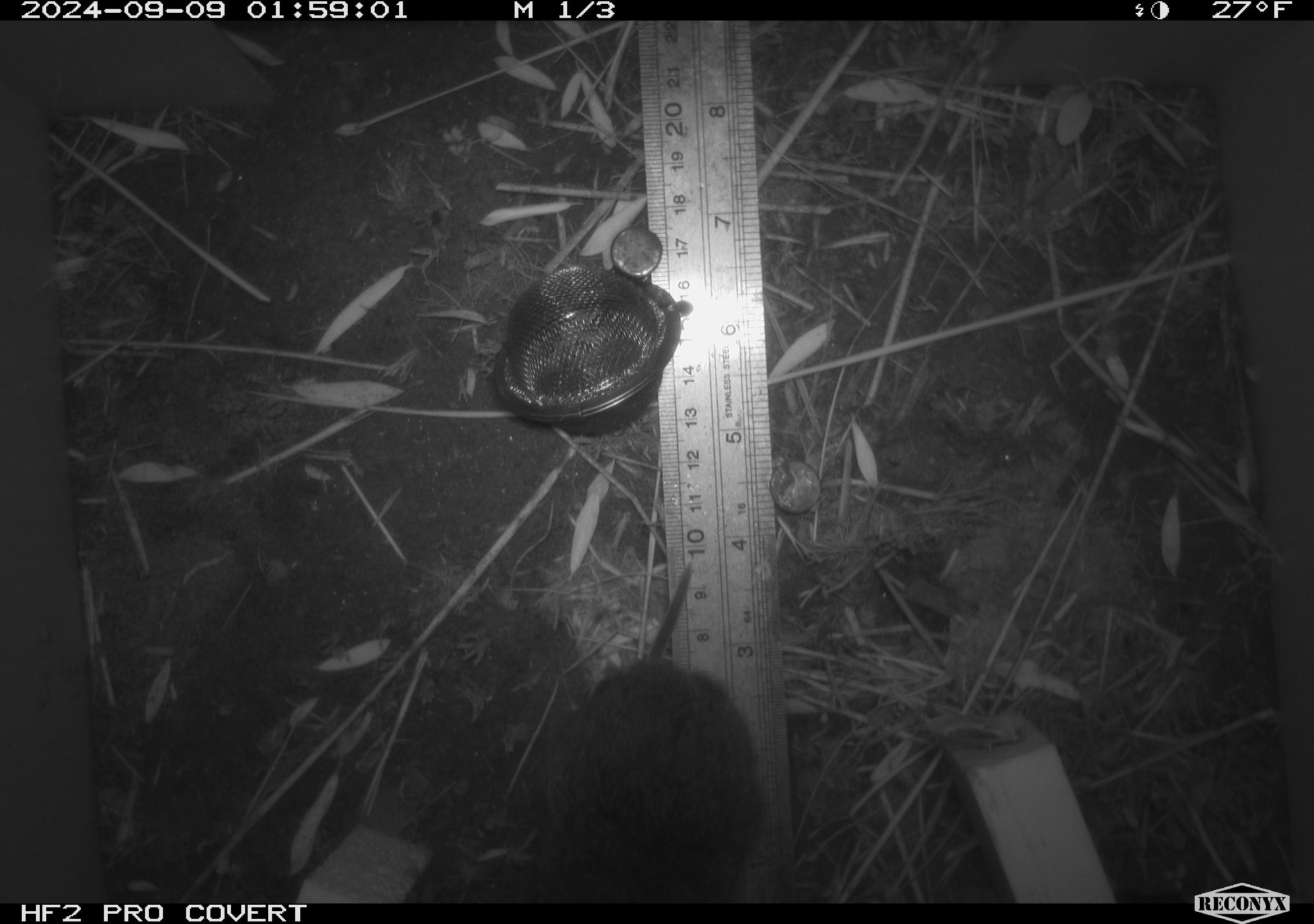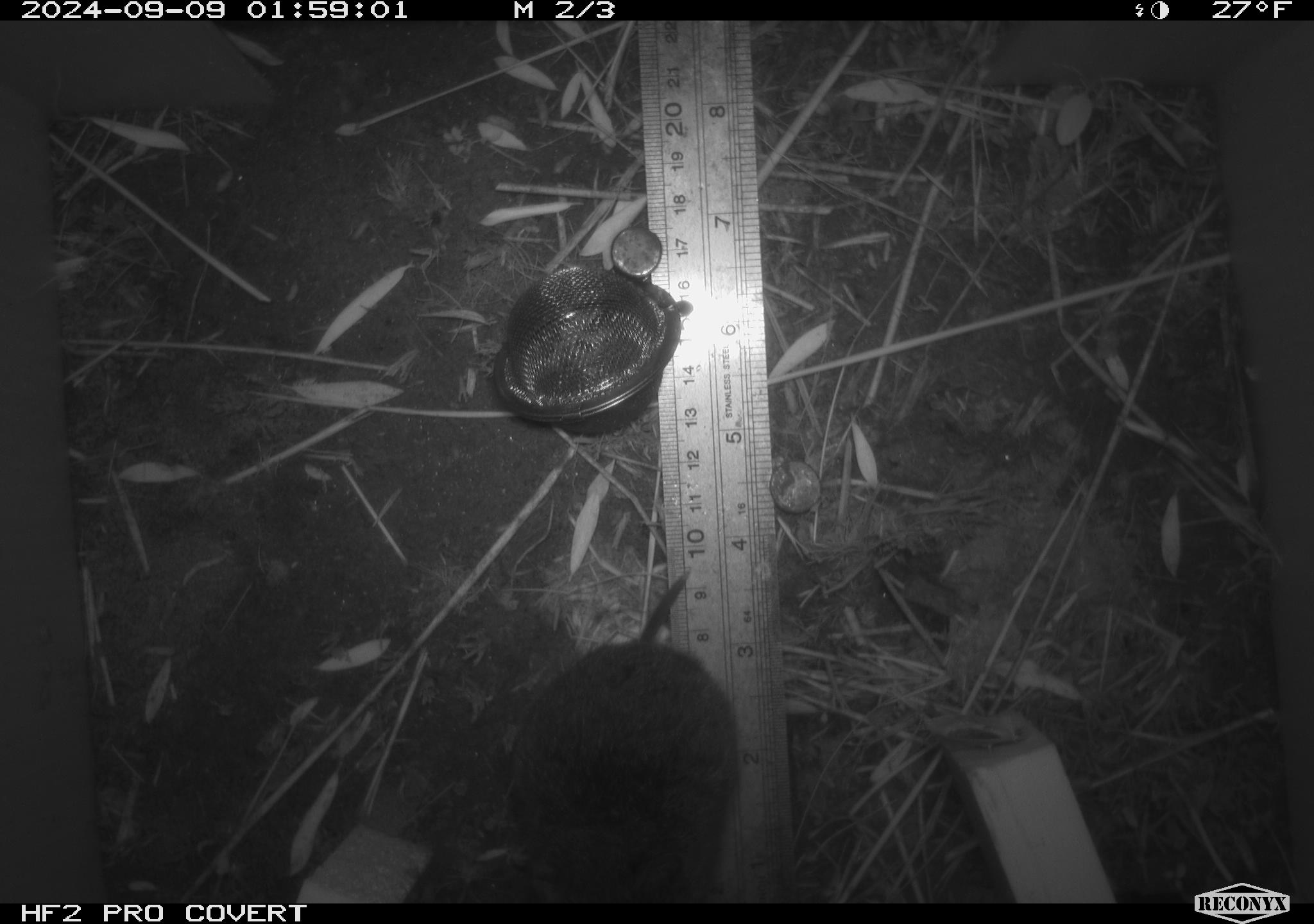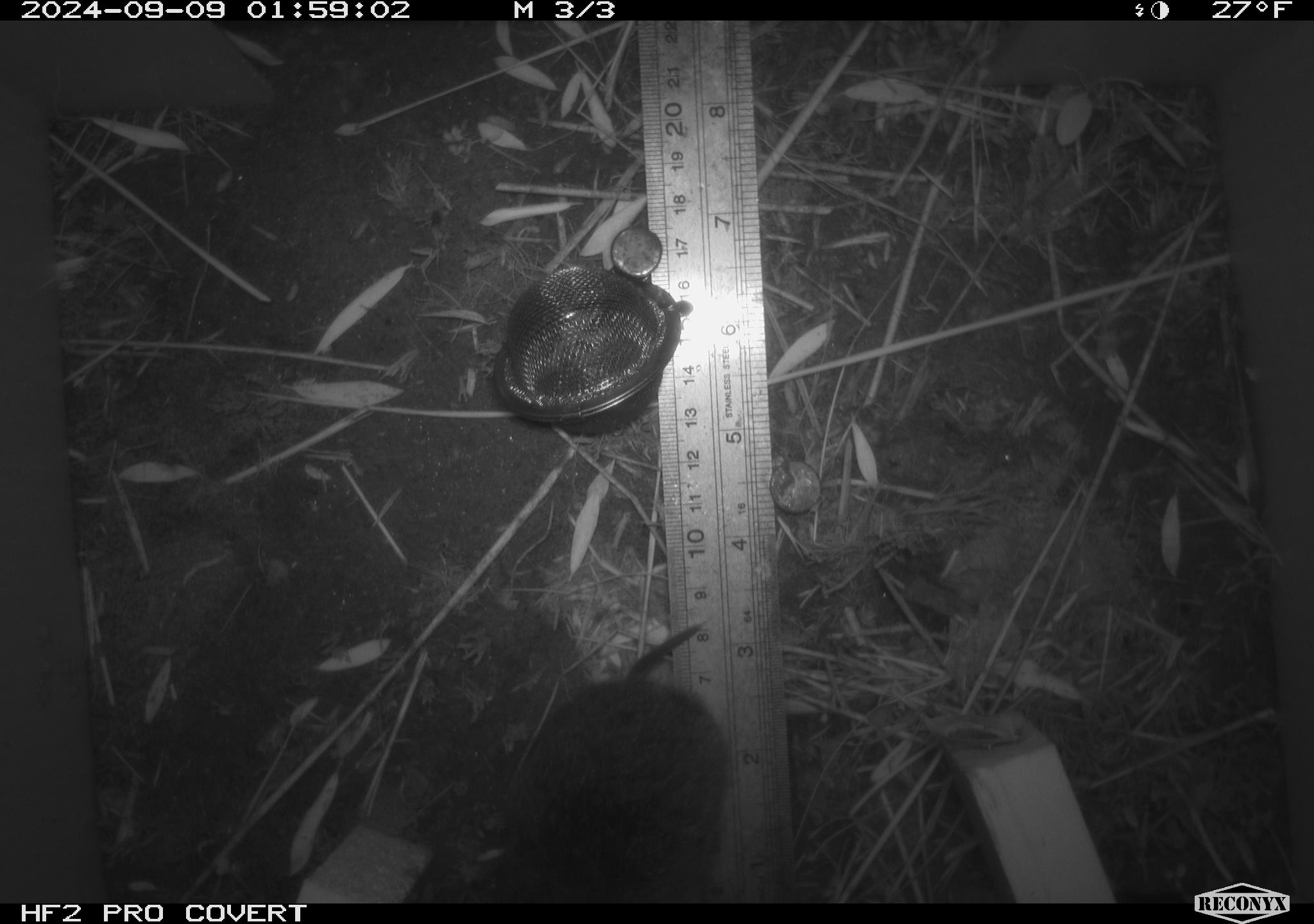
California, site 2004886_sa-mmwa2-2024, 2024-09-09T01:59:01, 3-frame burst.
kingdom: Animalia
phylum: Chordata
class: Mammalia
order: Rodentia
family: Cricetidae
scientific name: Arvicolinae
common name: voles, lemmings, and muskrats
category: arvicolinae subfamily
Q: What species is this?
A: Arvicolinae subfamily (voles, lemmings, and muskrats) (Arvicolinae).